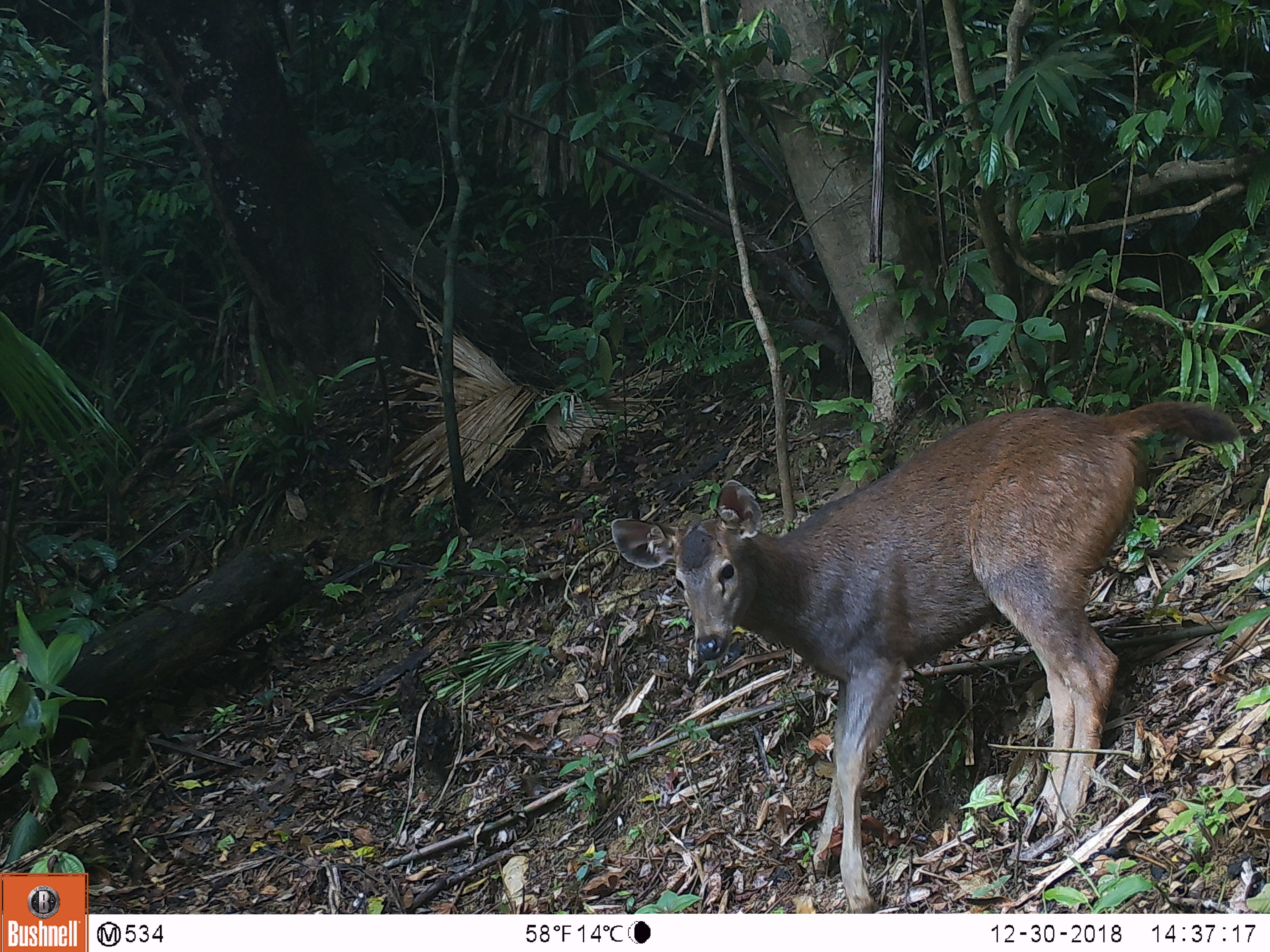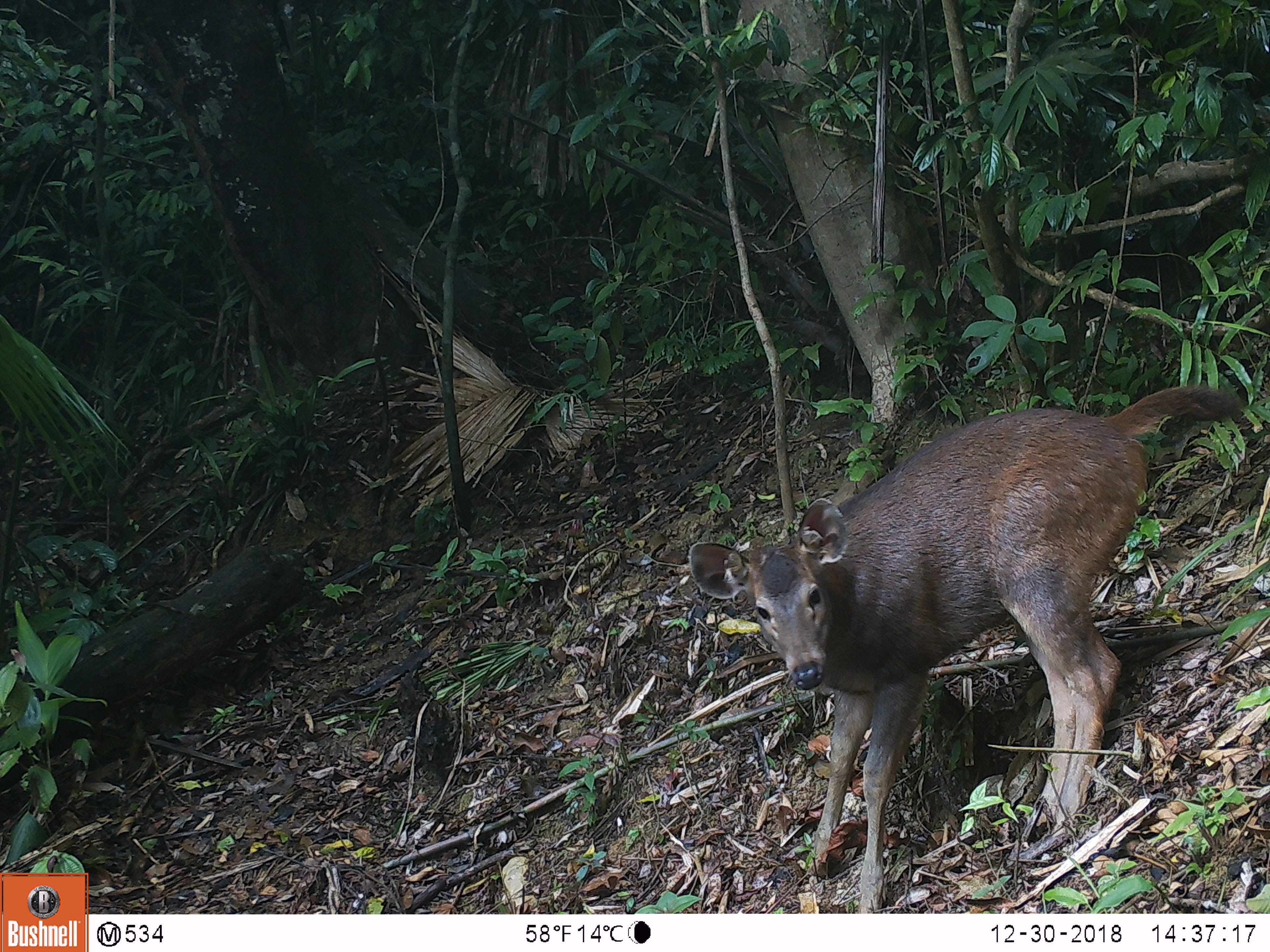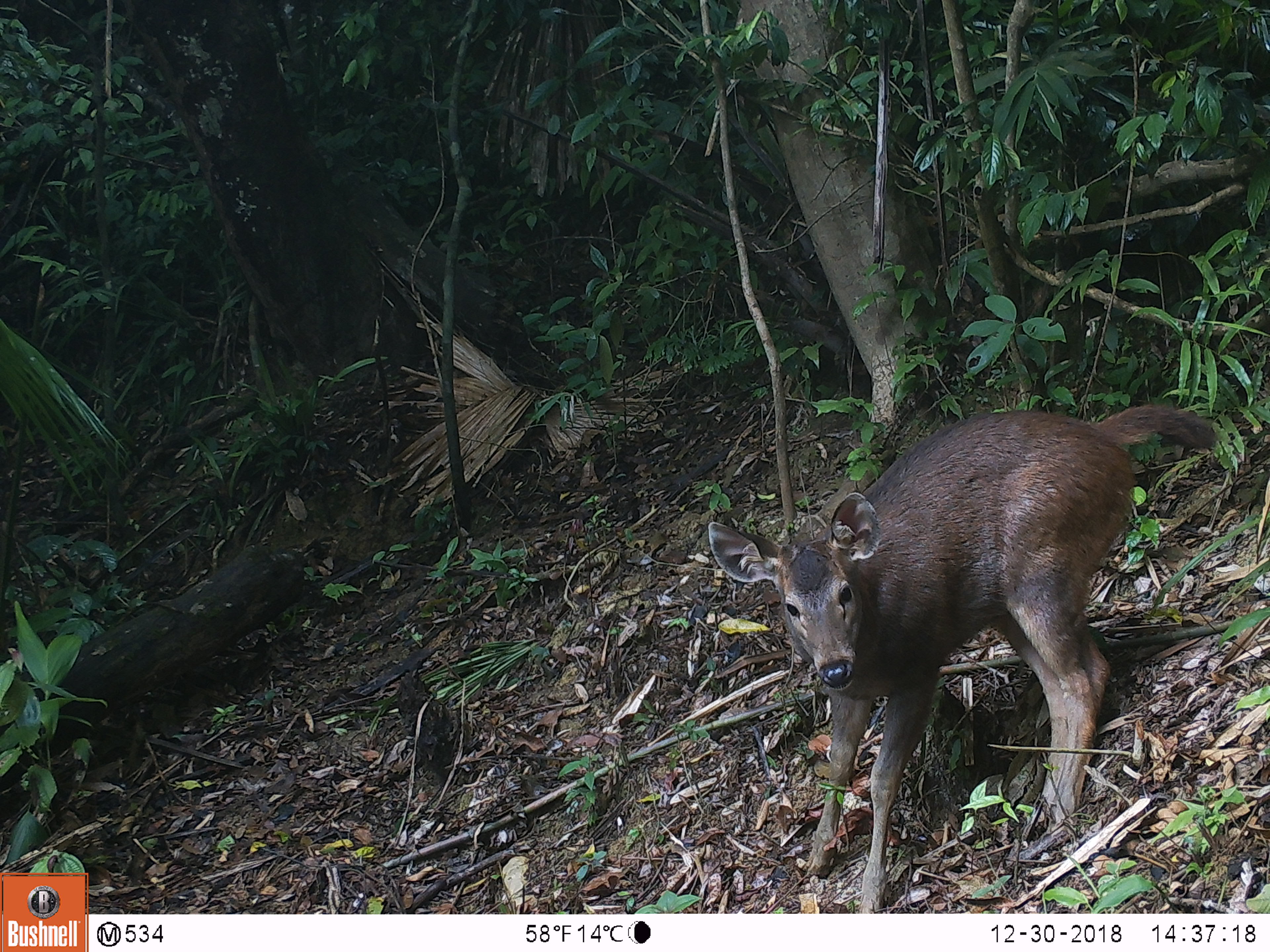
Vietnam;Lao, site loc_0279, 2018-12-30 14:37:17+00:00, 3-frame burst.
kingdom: Animalia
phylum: Chordata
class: Mammalia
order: Artiodactyla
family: Cervidae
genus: Rusa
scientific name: Rusa unicolor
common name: sambar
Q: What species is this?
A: Sambar (Rusa unicolor).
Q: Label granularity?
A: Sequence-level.